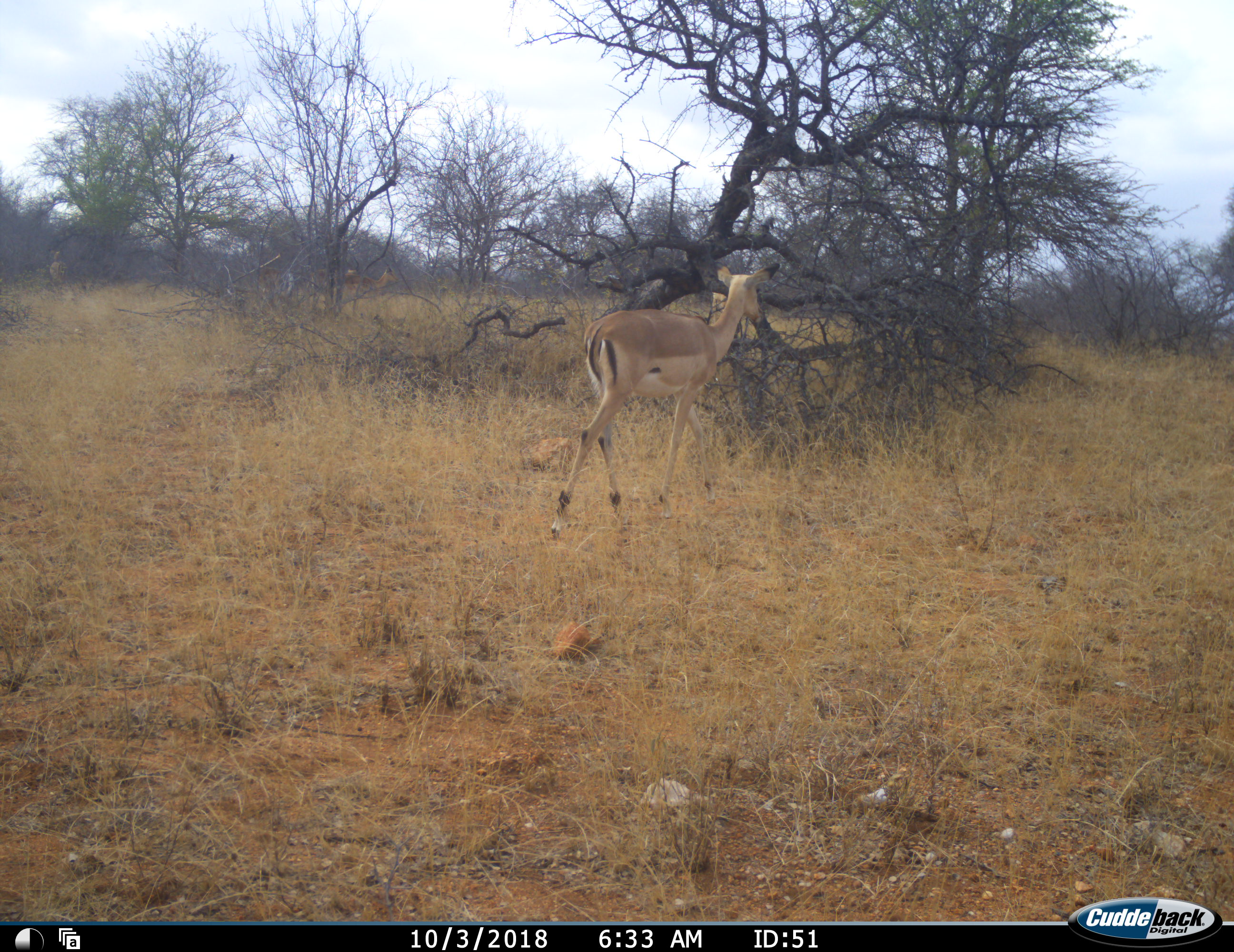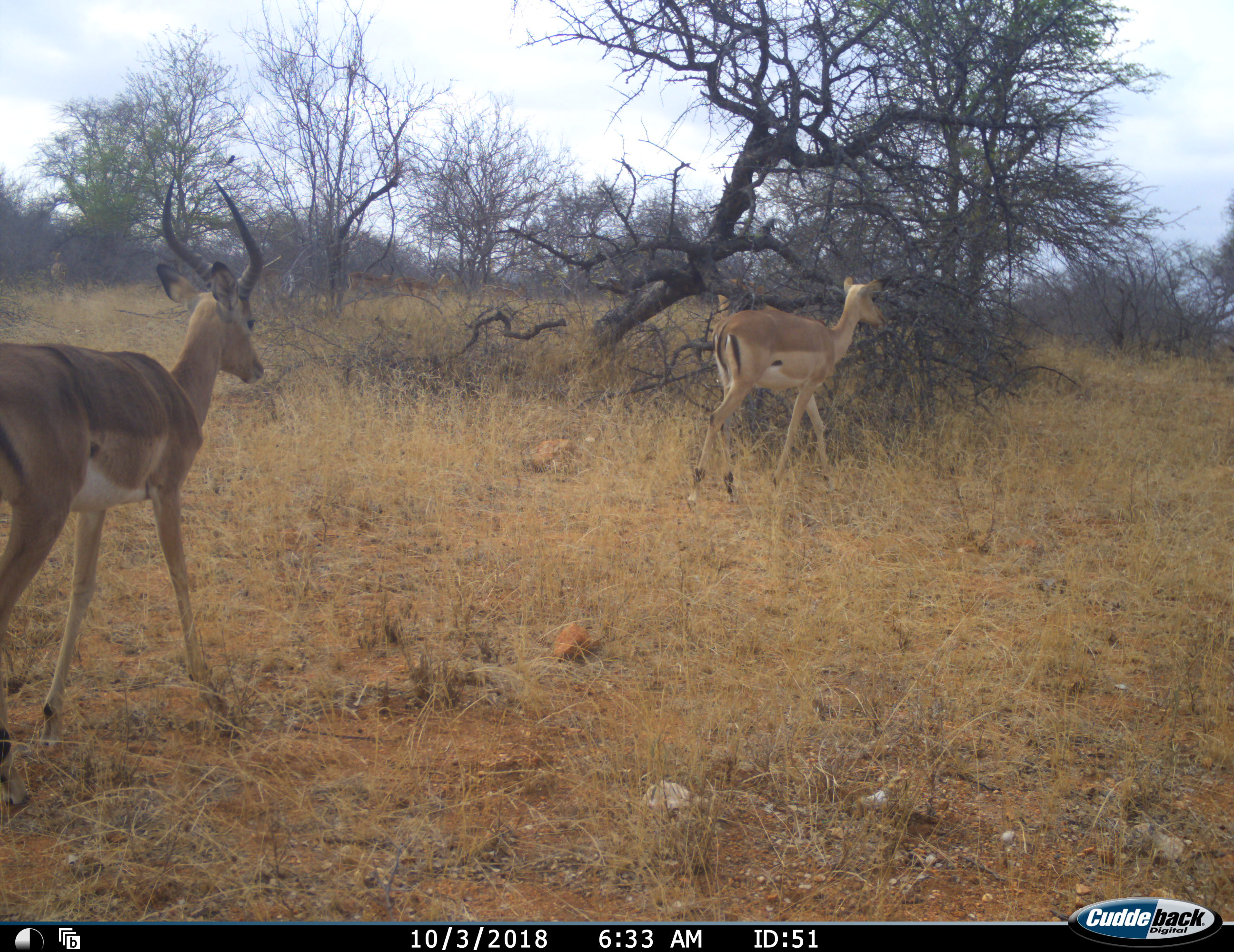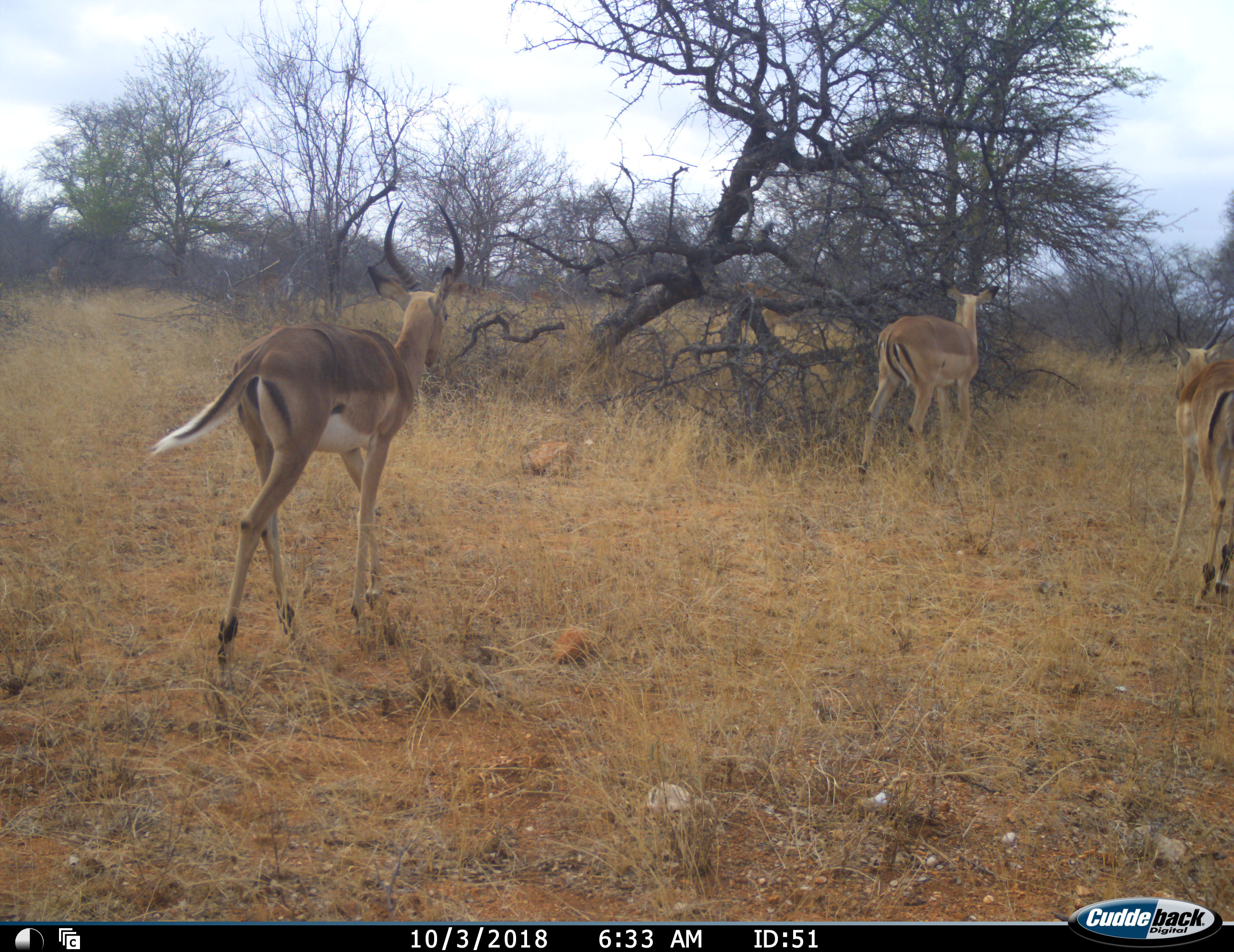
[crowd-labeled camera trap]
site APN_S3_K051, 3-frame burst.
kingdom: Animalia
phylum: Chordata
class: Mammalia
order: Artiodactyla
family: Bovidae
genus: Aepyceros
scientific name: Aepyceros melampus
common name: impala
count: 3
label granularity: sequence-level